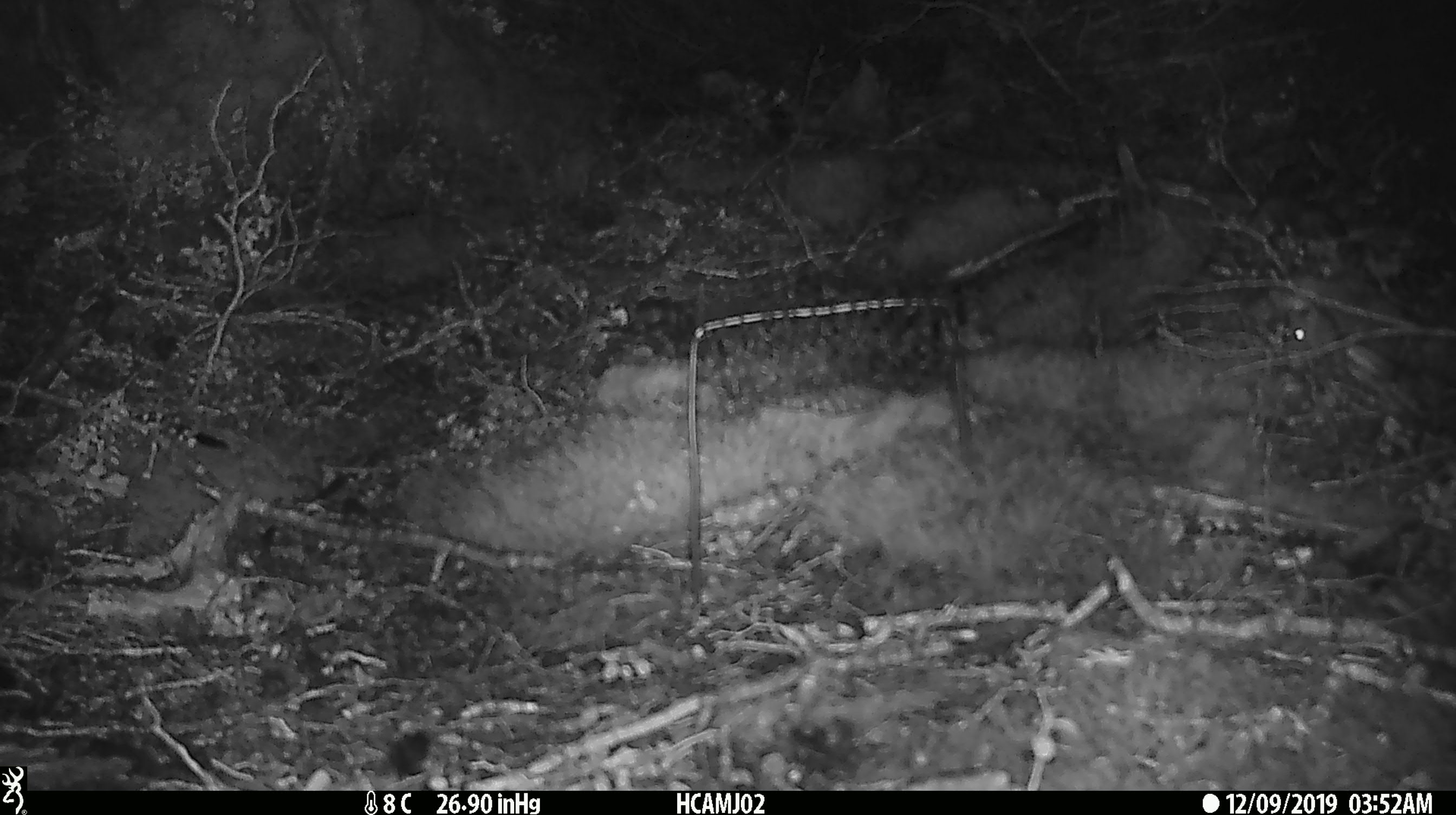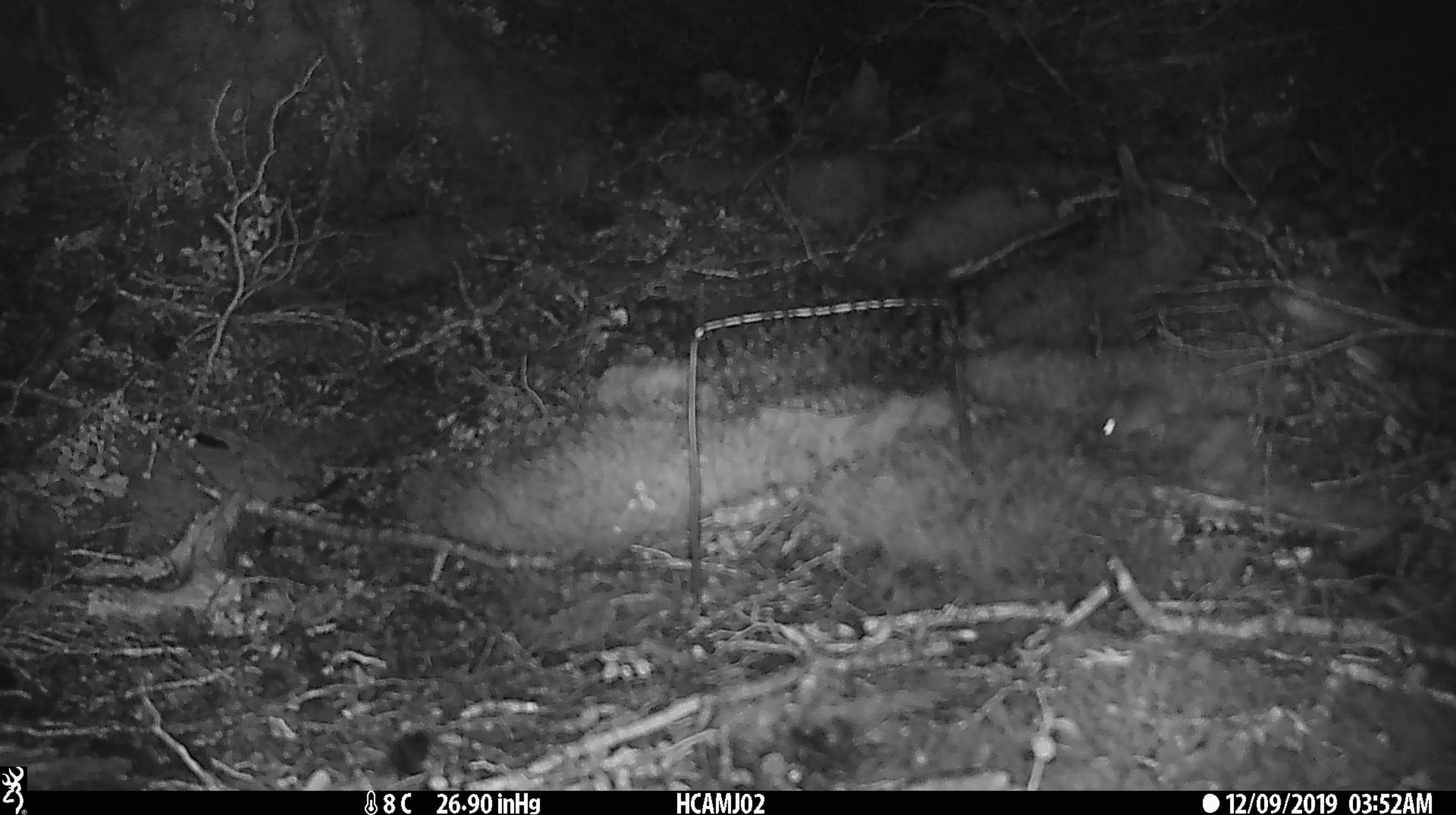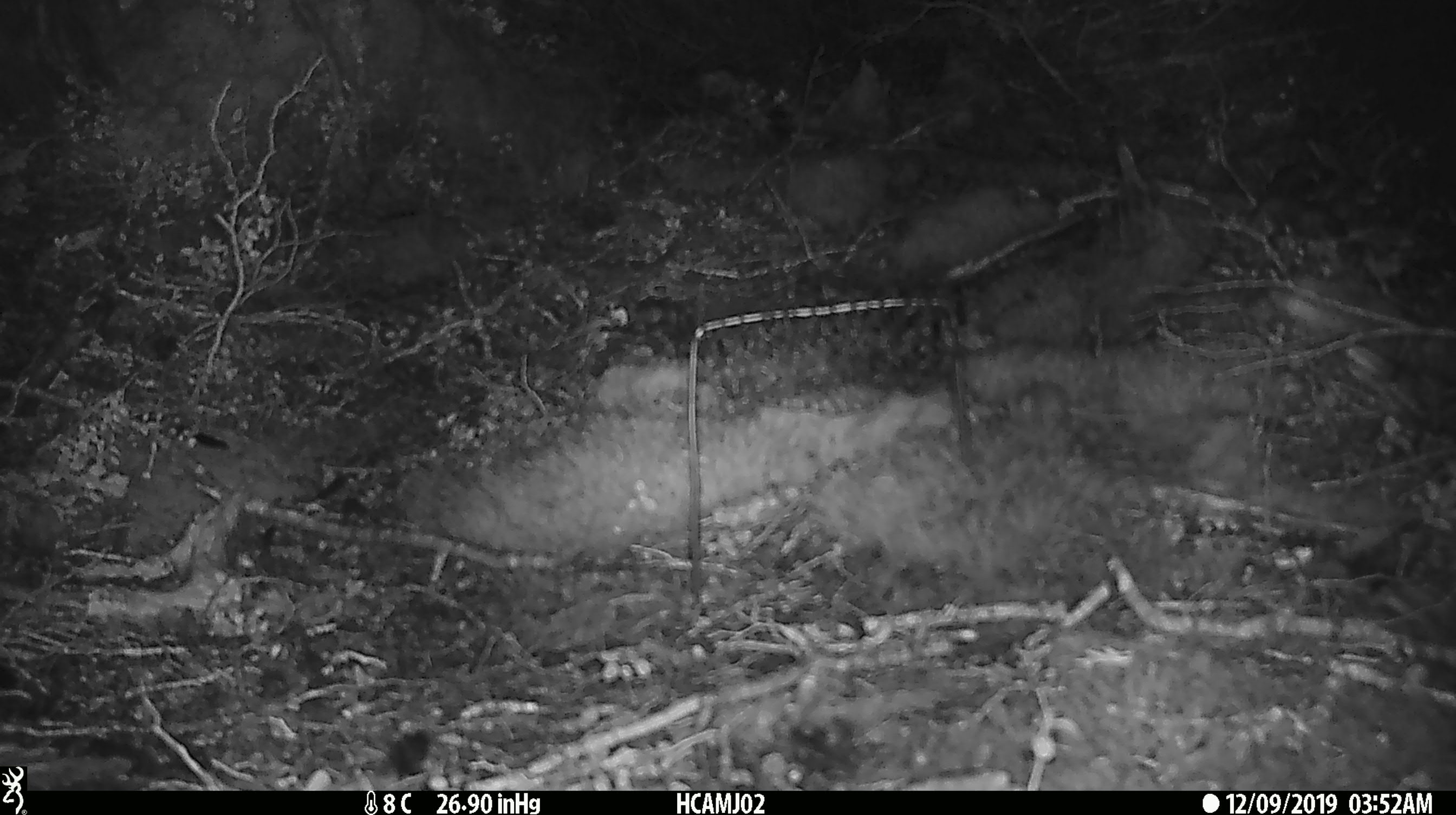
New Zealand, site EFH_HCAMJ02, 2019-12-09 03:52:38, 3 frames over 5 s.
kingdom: Animalia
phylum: Chordata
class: Mammalia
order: Rodentia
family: Muridae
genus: Mus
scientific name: Mus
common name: mouse